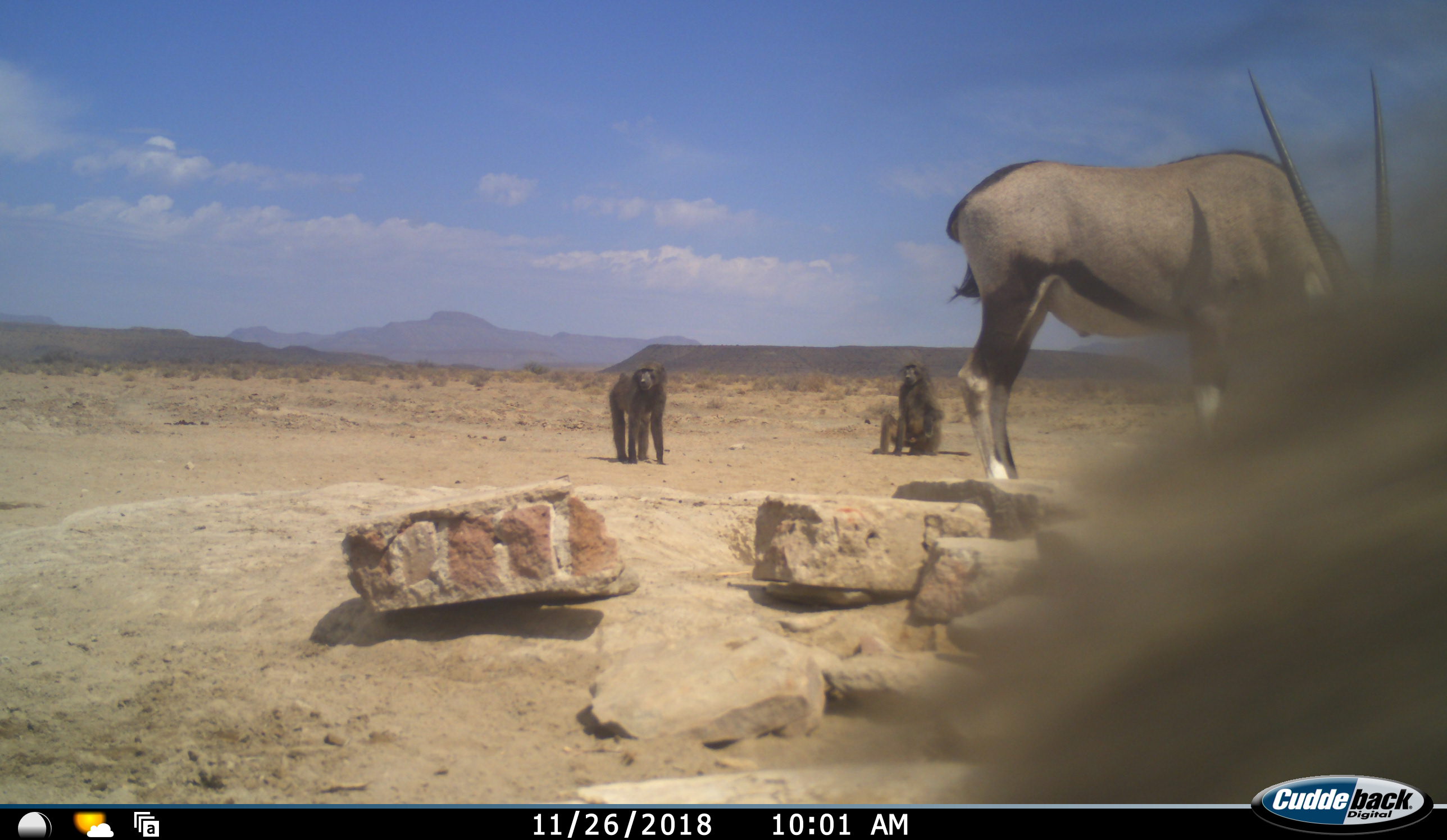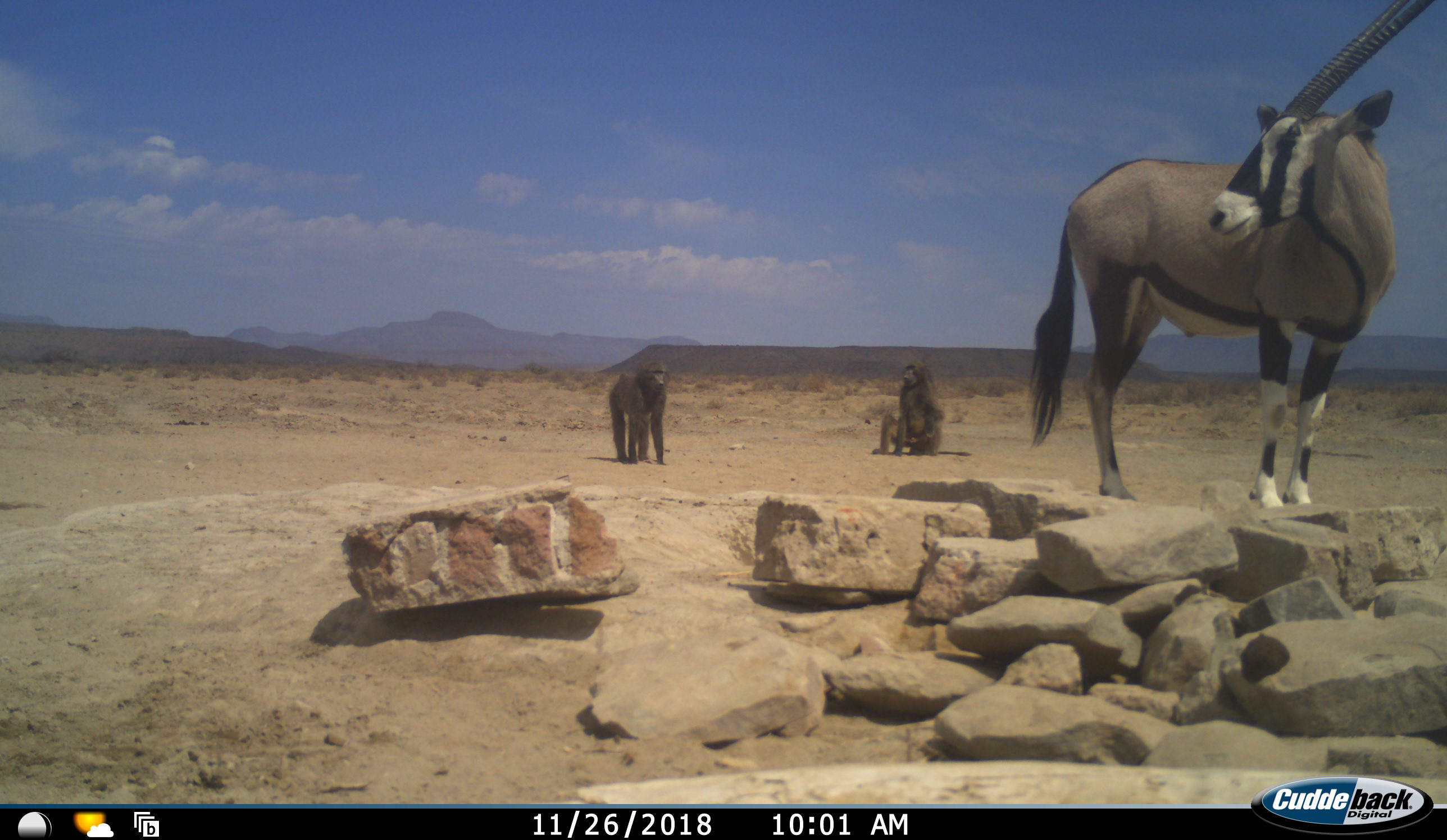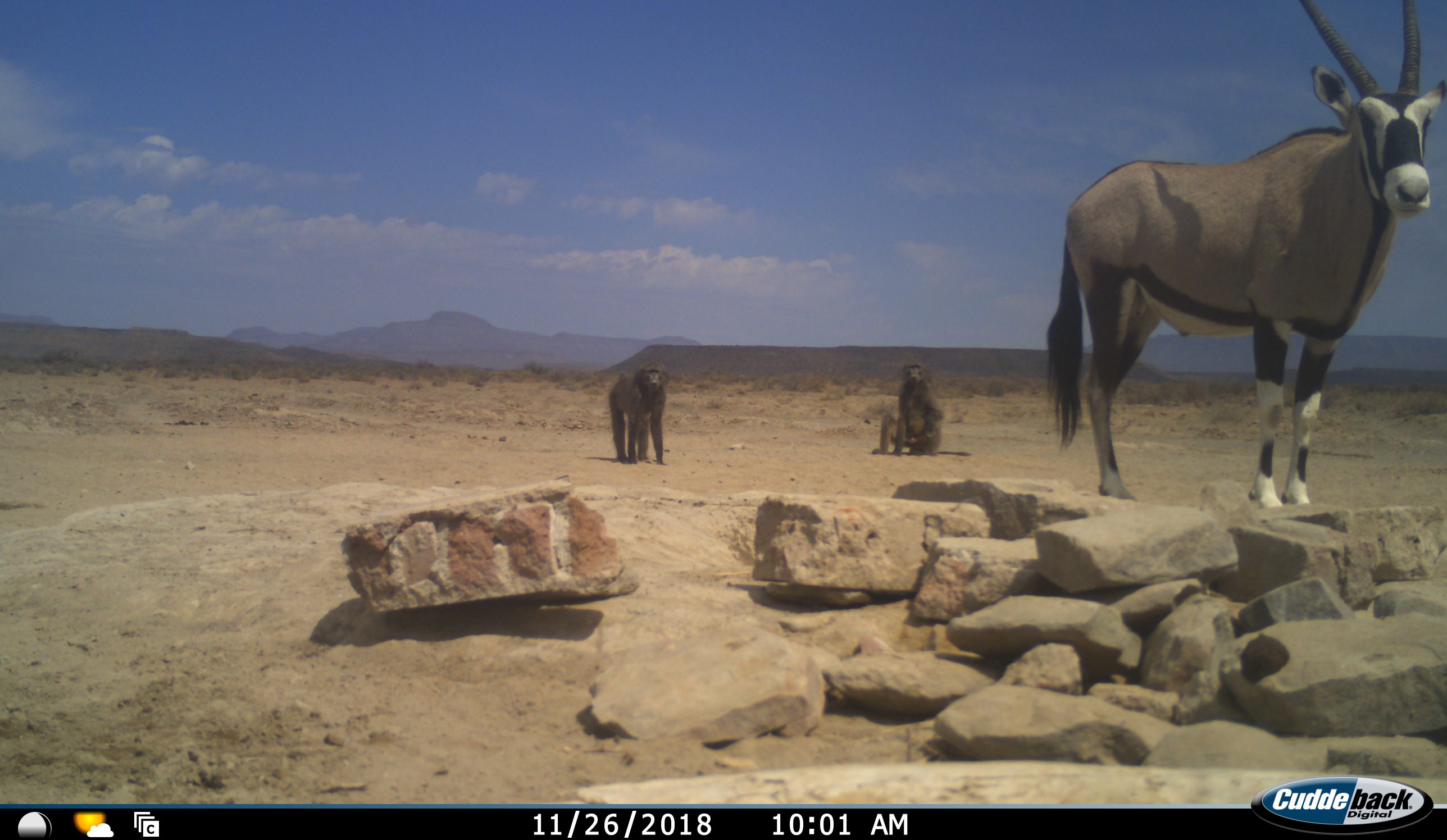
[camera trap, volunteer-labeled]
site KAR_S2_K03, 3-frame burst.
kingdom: Animalia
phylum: Chordata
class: Mammalia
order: Primates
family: Cercopithecidae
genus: Papio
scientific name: Papio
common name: baboon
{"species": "baboon (Papio)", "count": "3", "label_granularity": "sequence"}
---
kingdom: Animalia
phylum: Chordata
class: Mammalia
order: Artiodactyla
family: Bovidae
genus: Oryx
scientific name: Oryx gazella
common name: gemsbok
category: oryx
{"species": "oryx (gemsbok) (Oryx gazella)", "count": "1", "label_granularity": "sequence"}